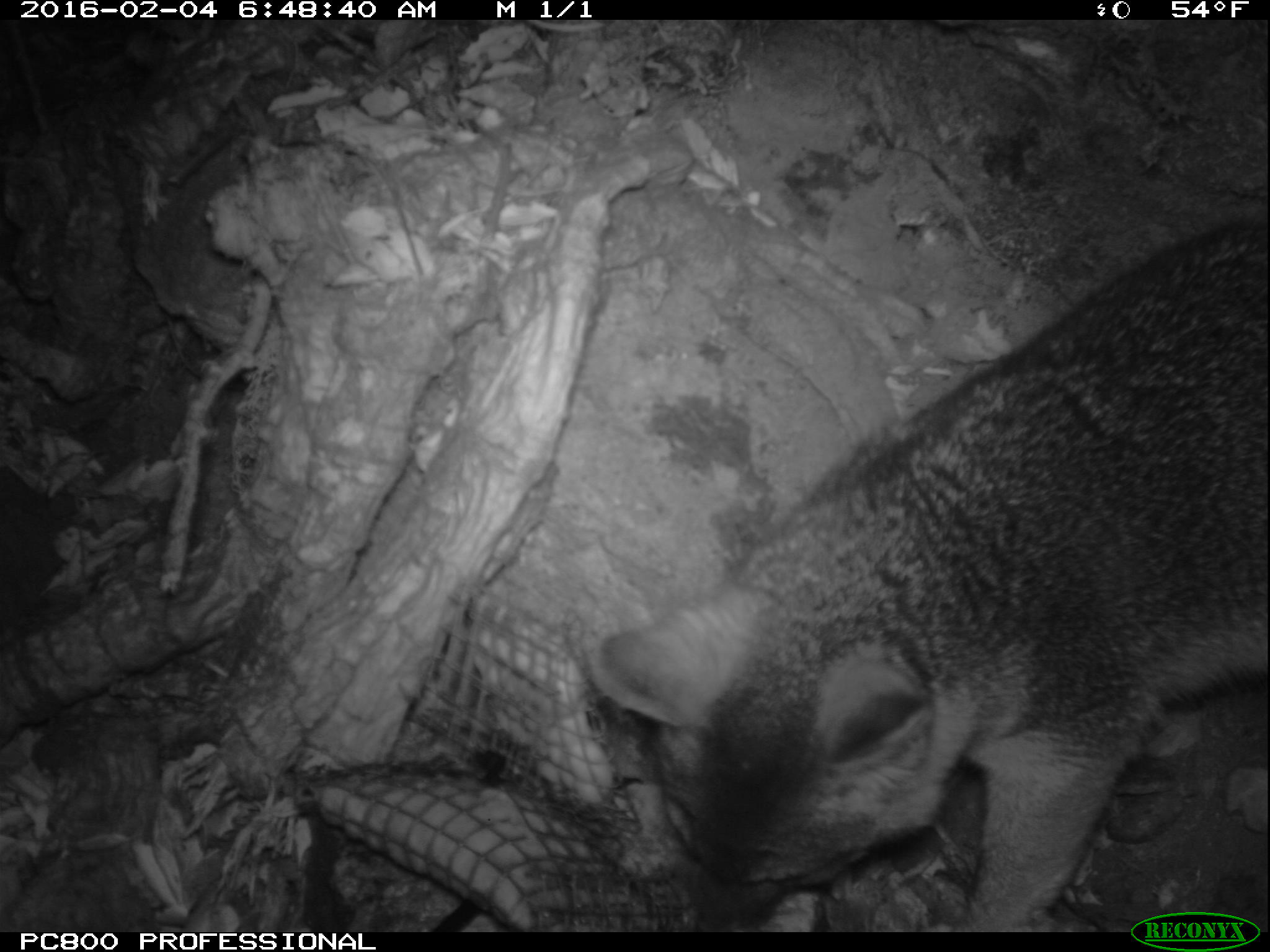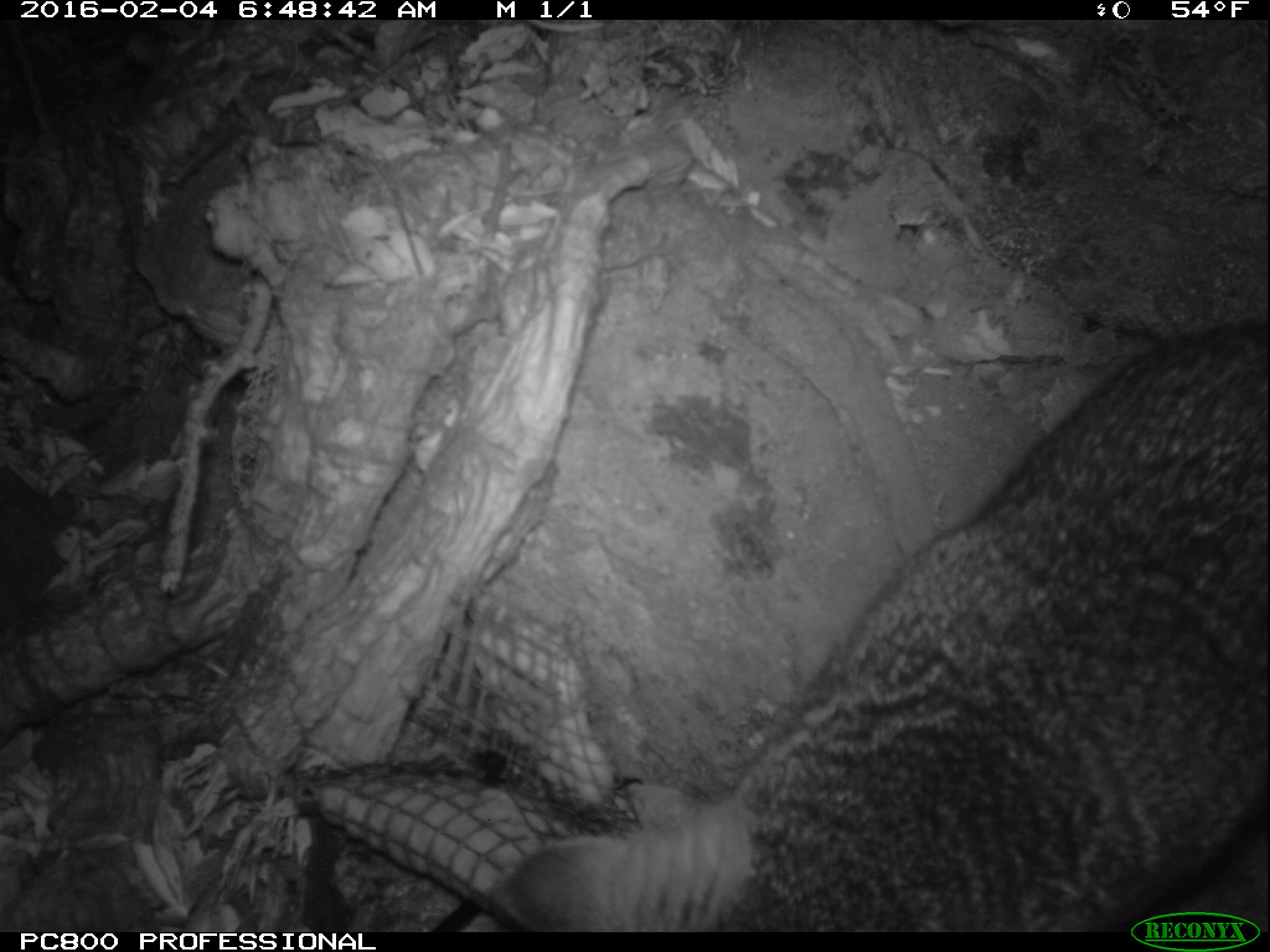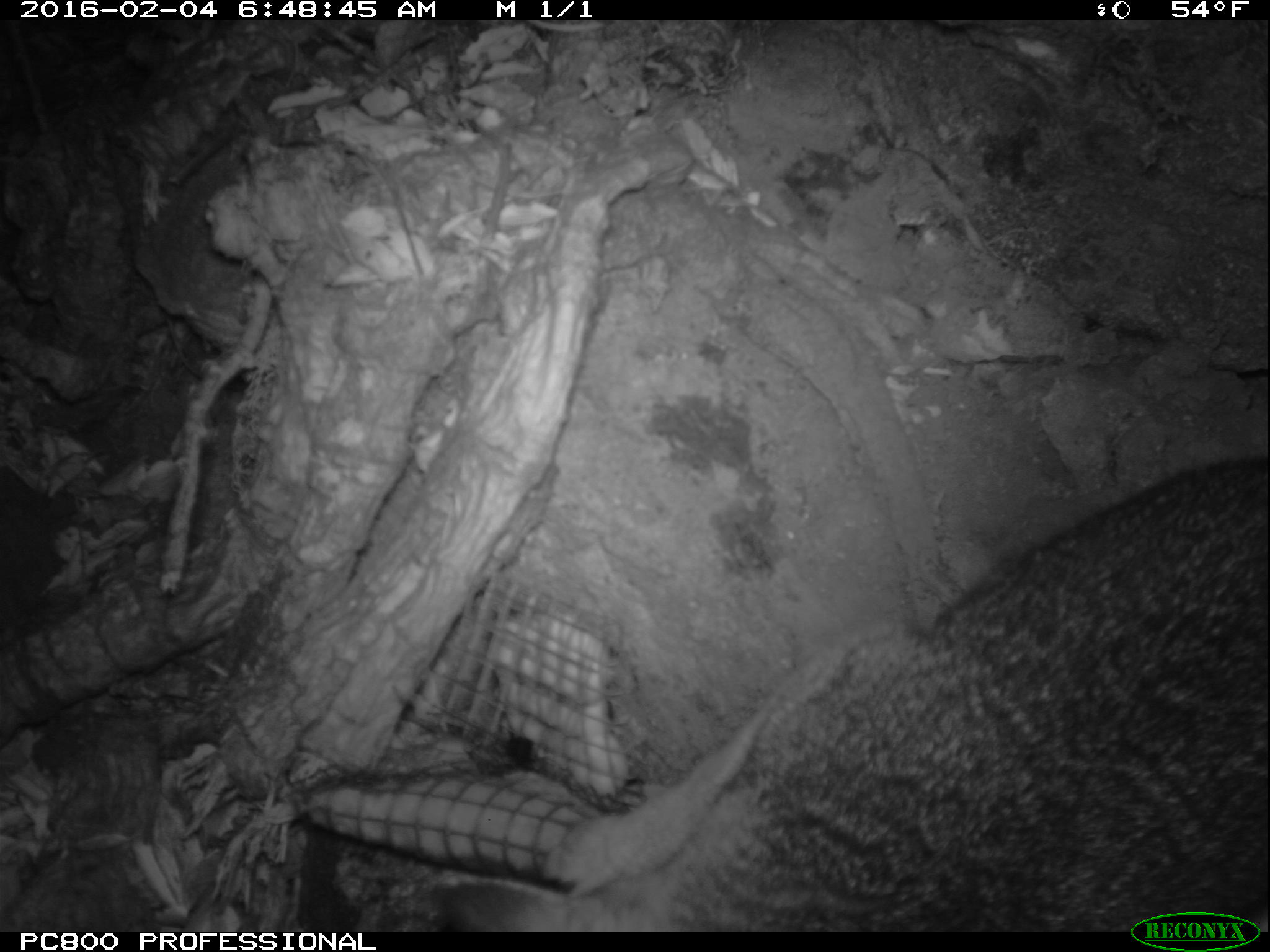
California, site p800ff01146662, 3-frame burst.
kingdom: Animalia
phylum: Chordata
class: Mammalia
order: Carnivora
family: Canidae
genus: Urocyon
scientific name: Urocyon littoralis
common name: island fox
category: fox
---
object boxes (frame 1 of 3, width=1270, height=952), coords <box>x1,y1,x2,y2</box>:
fox: <box>587,215,1269,933</box>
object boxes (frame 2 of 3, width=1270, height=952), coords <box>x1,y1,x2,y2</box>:
fox: <box>504,319,1268,932</box>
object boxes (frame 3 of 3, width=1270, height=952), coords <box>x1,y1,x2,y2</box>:
fox: <box>430,458,1269,932</box>